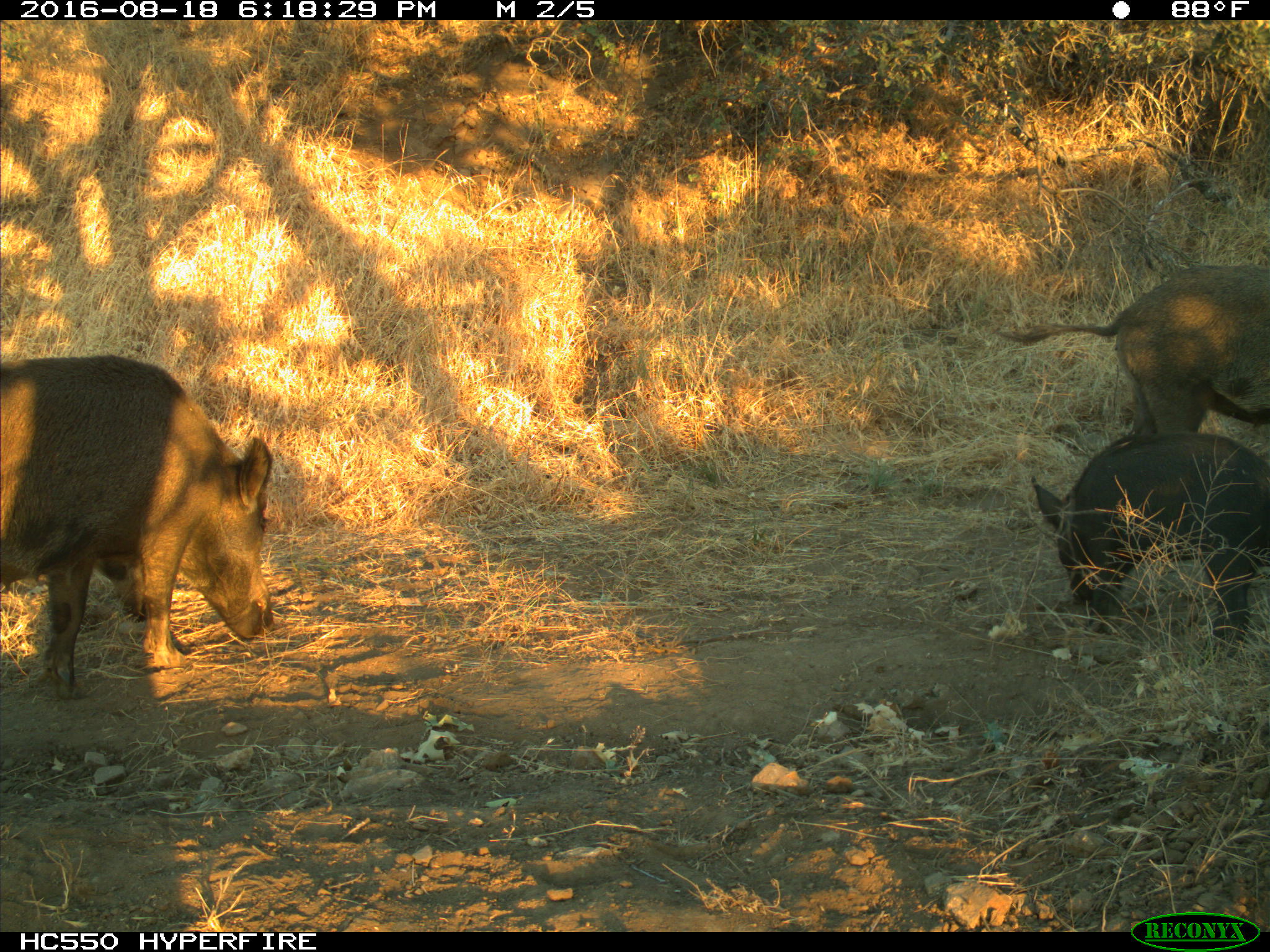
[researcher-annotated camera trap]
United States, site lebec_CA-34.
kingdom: Animalia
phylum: Chordata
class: Mammalia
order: Artiodactyla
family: Suidae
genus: Sus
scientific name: Sus scrofa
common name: wild boar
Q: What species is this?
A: Sus scrofa (wild boar).